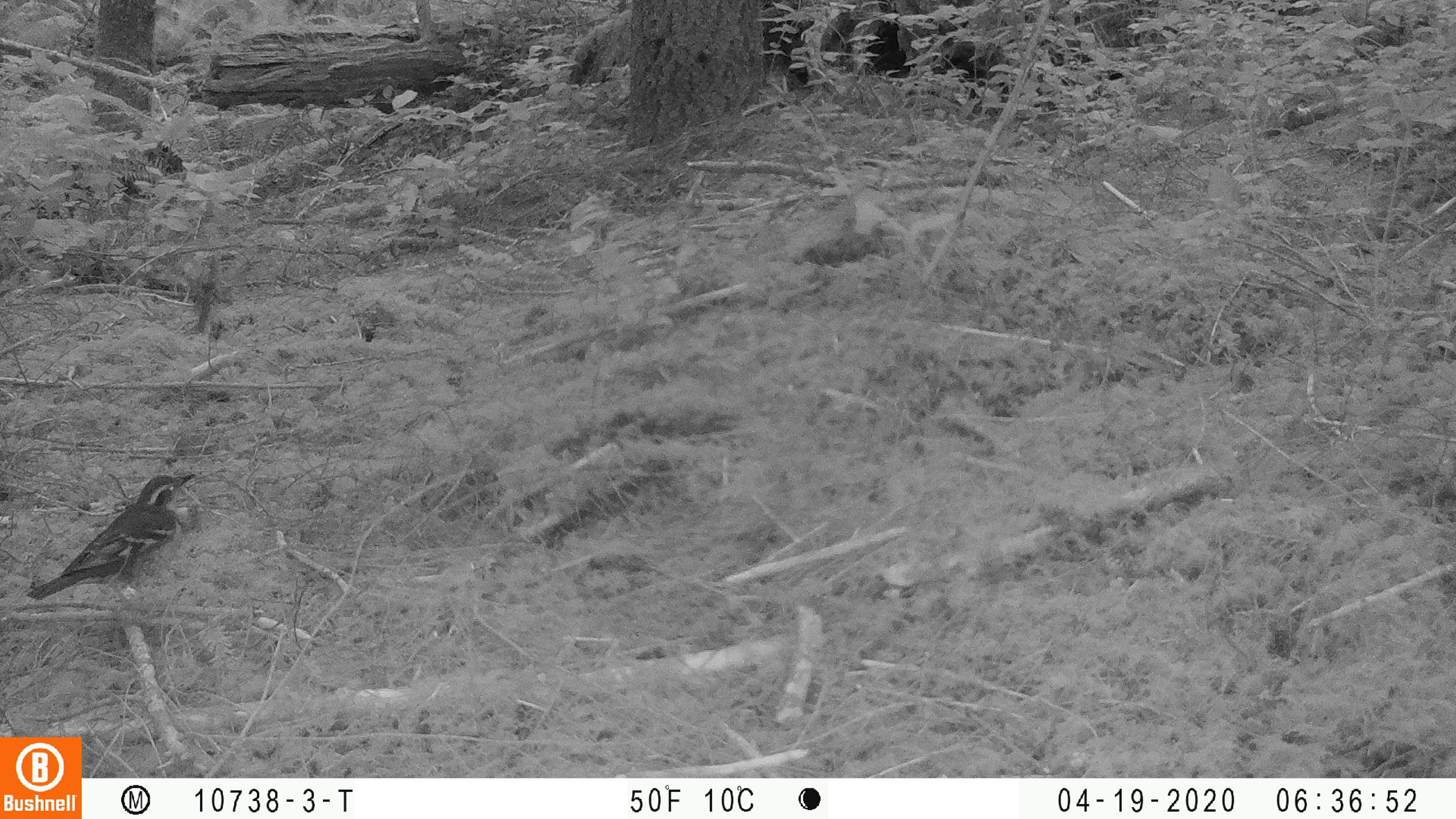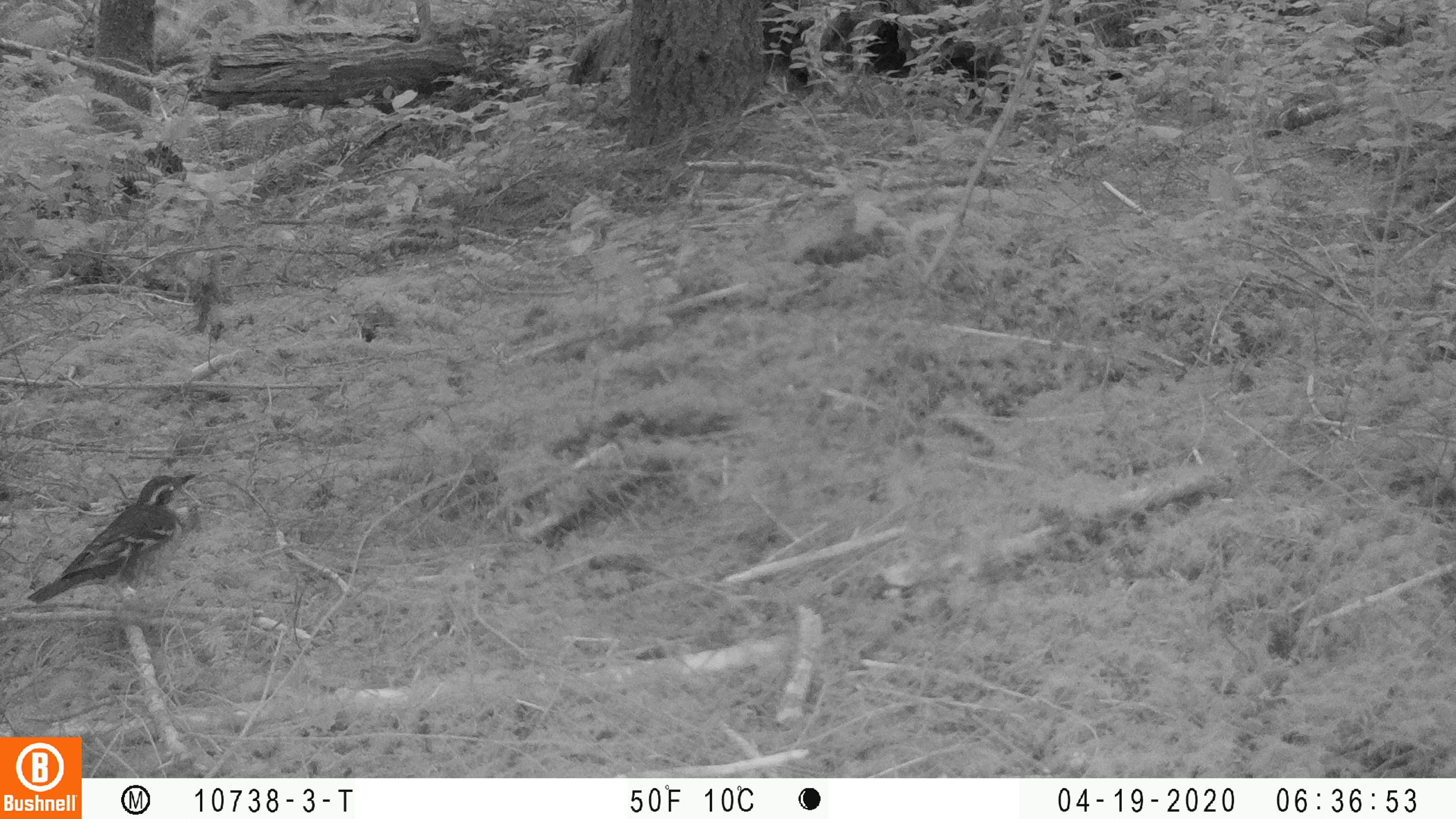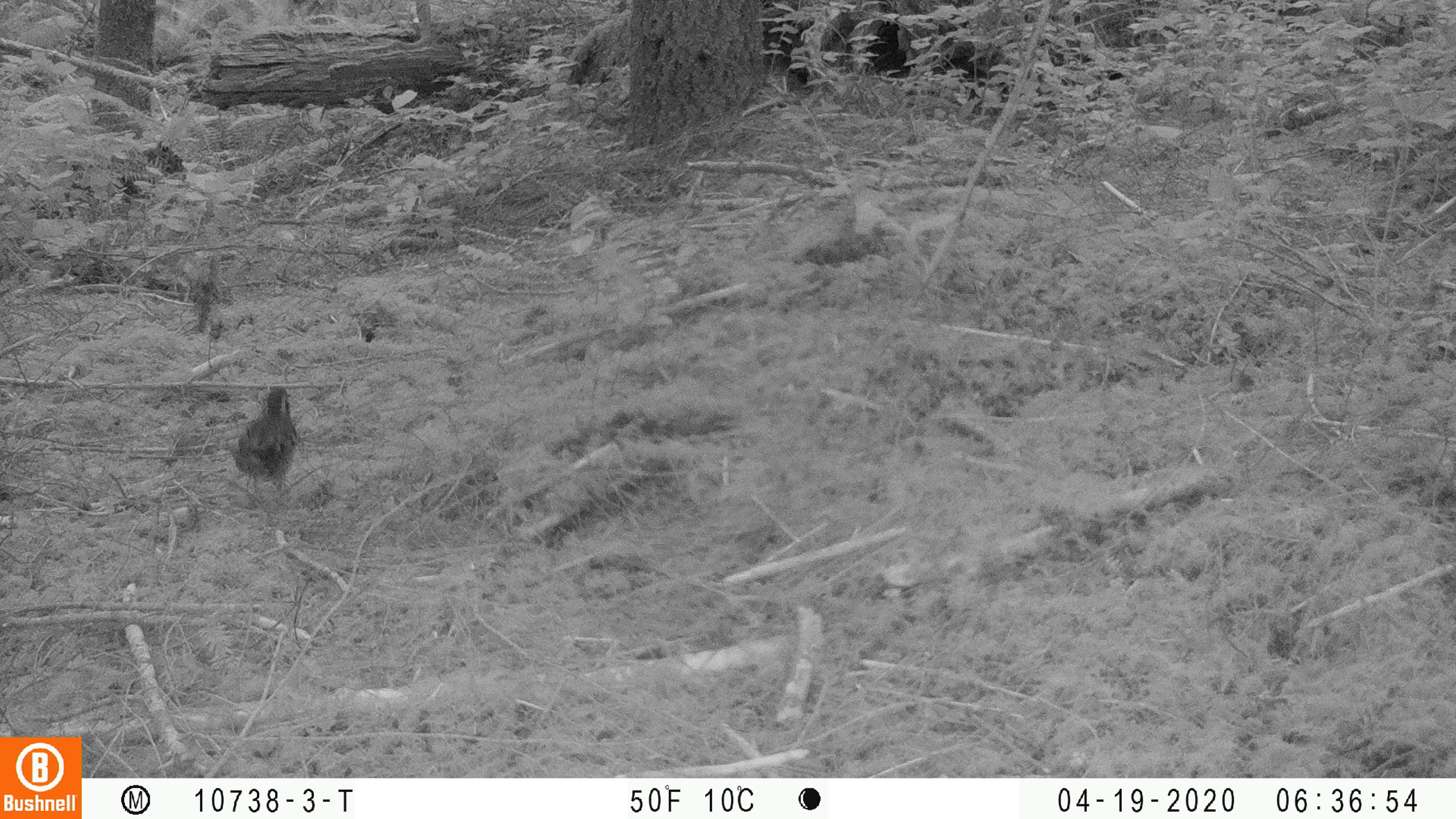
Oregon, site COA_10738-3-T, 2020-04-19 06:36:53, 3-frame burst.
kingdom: Animalia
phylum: Chordata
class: Aves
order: Passeriformes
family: Turdidae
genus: Ixoreus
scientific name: Ixoreus naevius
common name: varied thrush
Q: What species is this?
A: Varied thrush (Ixoreus naevius).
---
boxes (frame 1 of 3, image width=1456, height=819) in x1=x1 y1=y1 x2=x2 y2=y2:
varied thrush: x1=29 y1=473 x2=191 y2=596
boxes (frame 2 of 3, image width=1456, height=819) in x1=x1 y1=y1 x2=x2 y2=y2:
varied thrush: x1=33 y1=463 x2=202 y2=603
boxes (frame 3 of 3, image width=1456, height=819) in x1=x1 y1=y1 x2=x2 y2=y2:
varied thrush: x1=231 y1=381 x2=300 y2=498